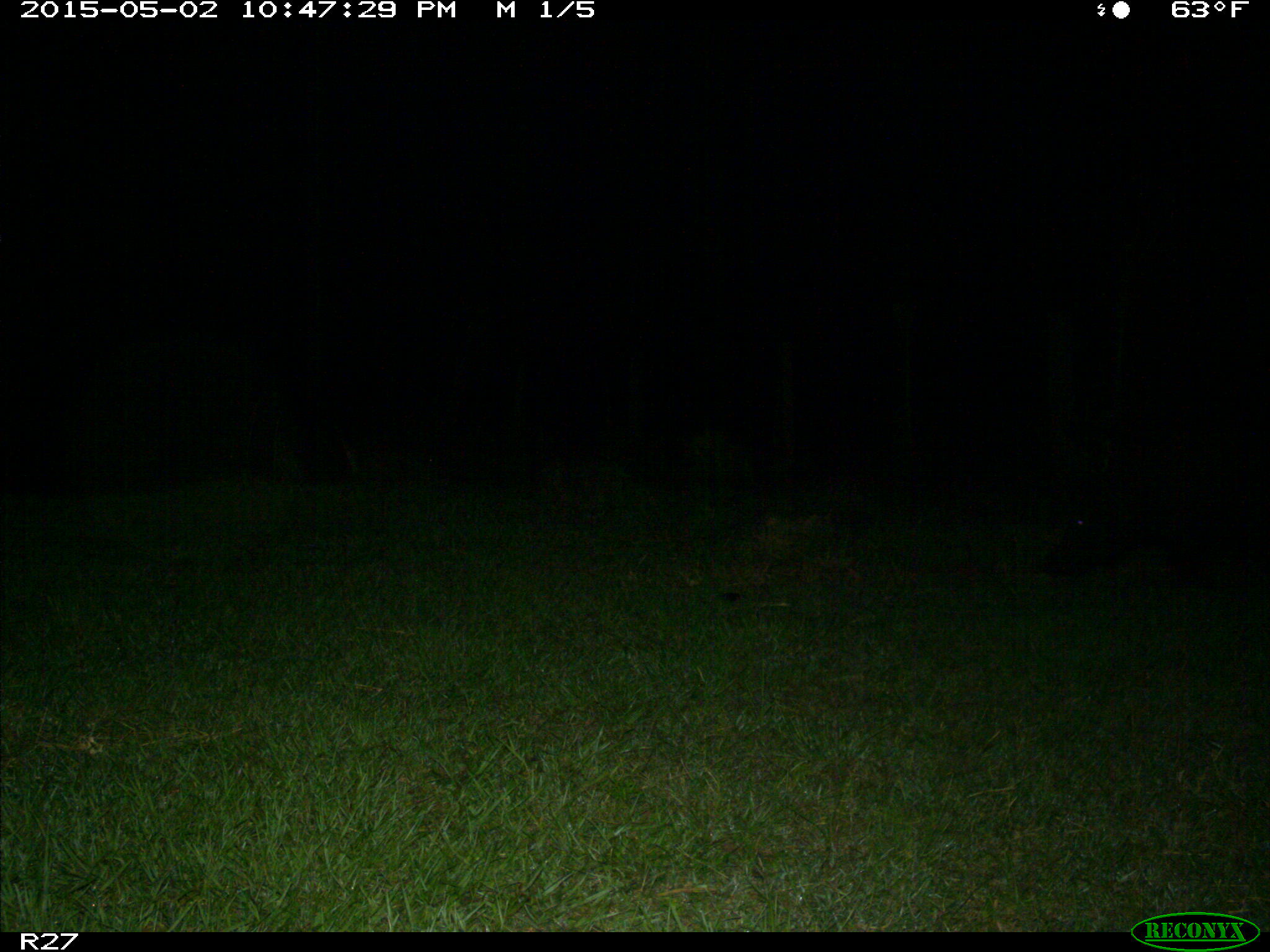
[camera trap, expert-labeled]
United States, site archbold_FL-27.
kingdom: Animalia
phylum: Chordata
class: Mammalia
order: Artiodactyla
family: Suidae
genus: Sus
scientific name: Sus scrofa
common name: wild boar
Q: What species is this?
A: Sus scrofa (wild boar).